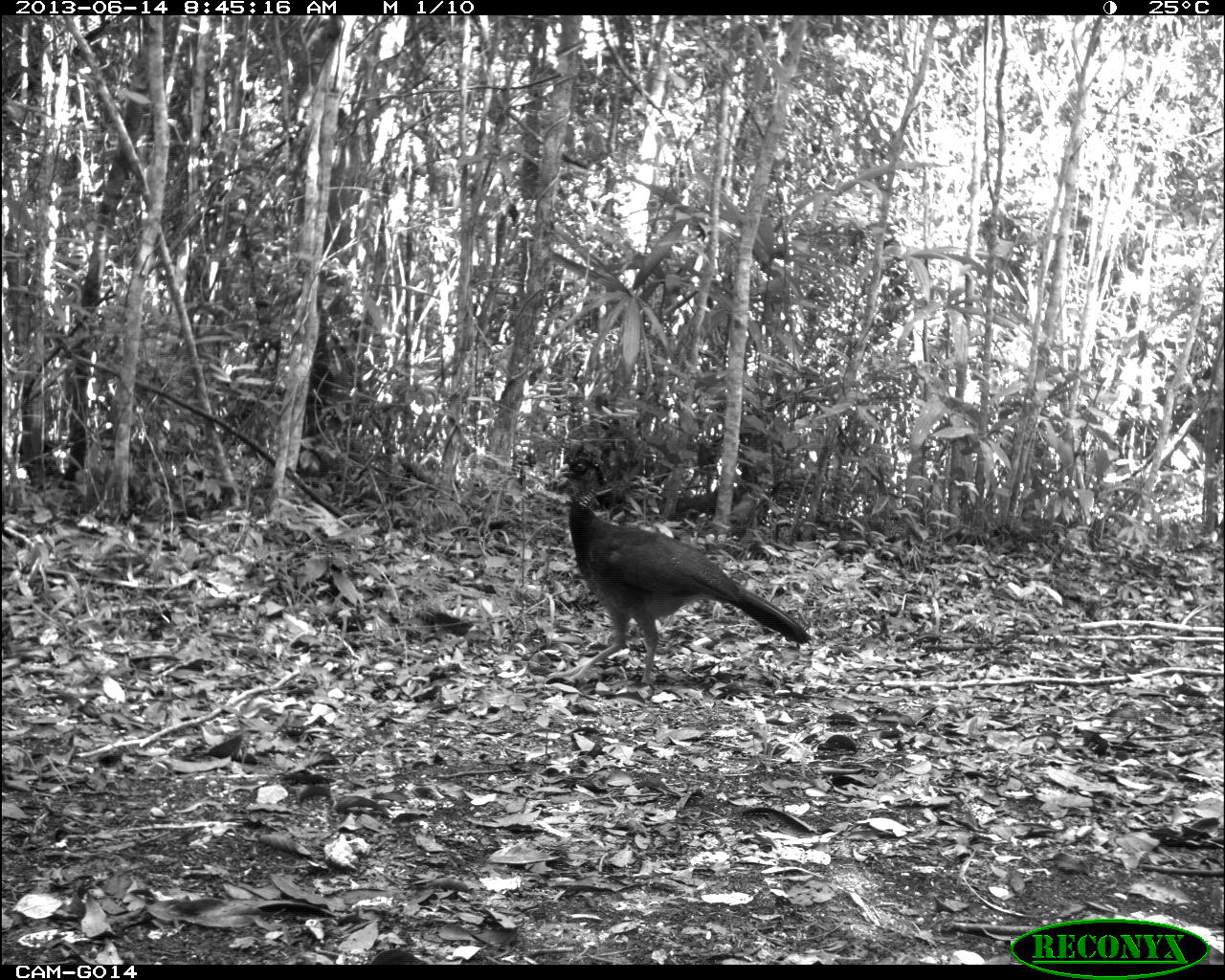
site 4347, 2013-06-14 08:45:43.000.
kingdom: Animalia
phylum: Chordata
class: Aves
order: Galliformes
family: Cracidae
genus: Crax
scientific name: Crax rubra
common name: great curassow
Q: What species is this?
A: Crax rubra (great curassow).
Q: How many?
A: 1.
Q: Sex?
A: Female.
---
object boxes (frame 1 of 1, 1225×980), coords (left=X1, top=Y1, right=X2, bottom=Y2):
crax rubra: (left=550, top=454, right=812, bottom=685)